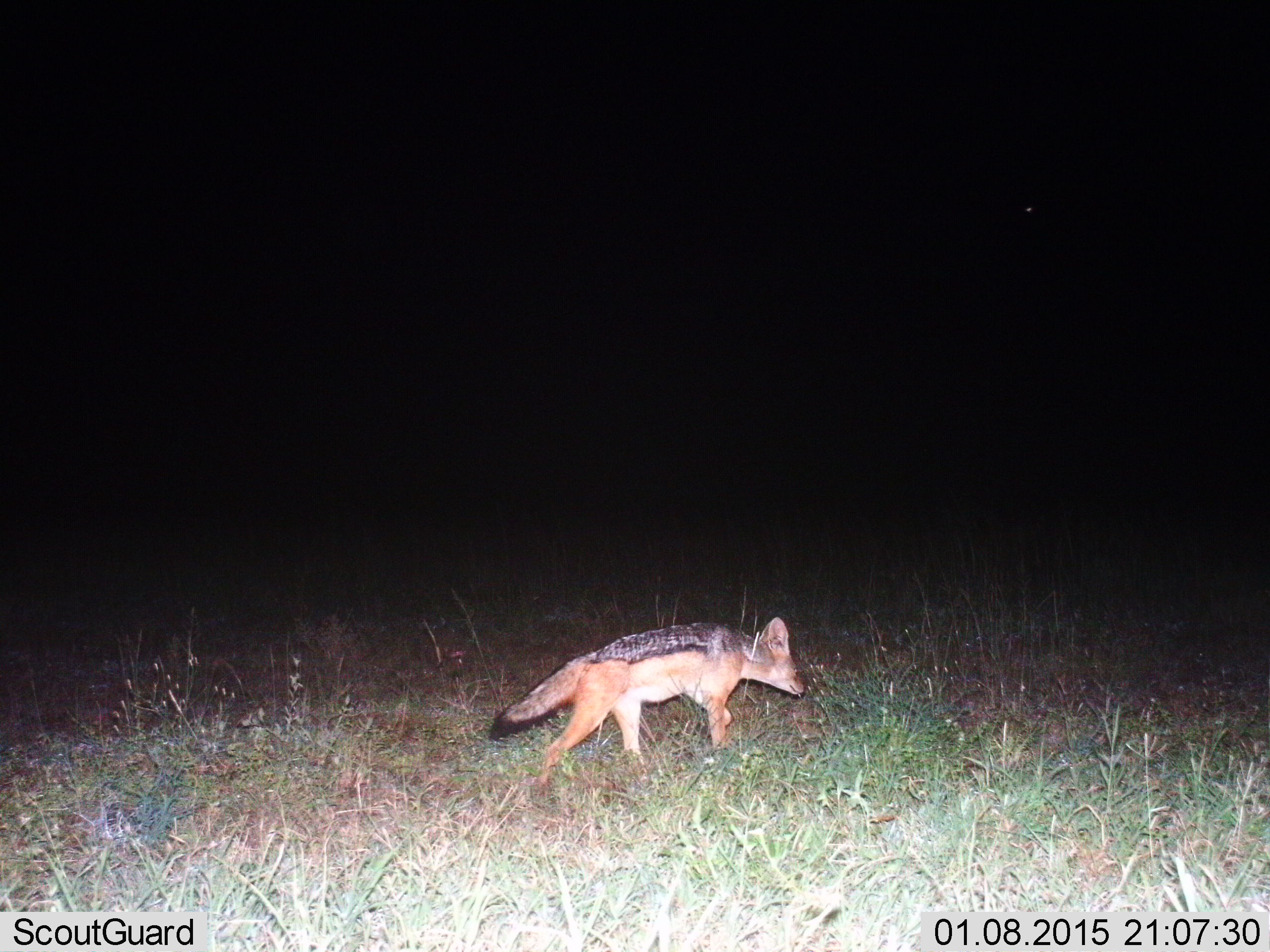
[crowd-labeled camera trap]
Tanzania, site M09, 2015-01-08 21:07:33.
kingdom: Animalia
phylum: Chordata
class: Mammalia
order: Carnivora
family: Canidae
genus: Lupulella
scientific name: Lupulella mesomelas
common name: black-backed jackal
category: jackal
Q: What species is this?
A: Jackal (black-backed jackal) (Lupulella mesomelas).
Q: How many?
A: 1.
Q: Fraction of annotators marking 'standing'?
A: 10%.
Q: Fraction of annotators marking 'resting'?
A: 0%.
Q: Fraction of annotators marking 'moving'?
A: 90%.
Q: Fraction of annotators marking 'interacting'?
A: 0%.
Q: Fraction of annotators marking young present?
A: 0%.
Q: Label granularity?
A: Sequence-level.